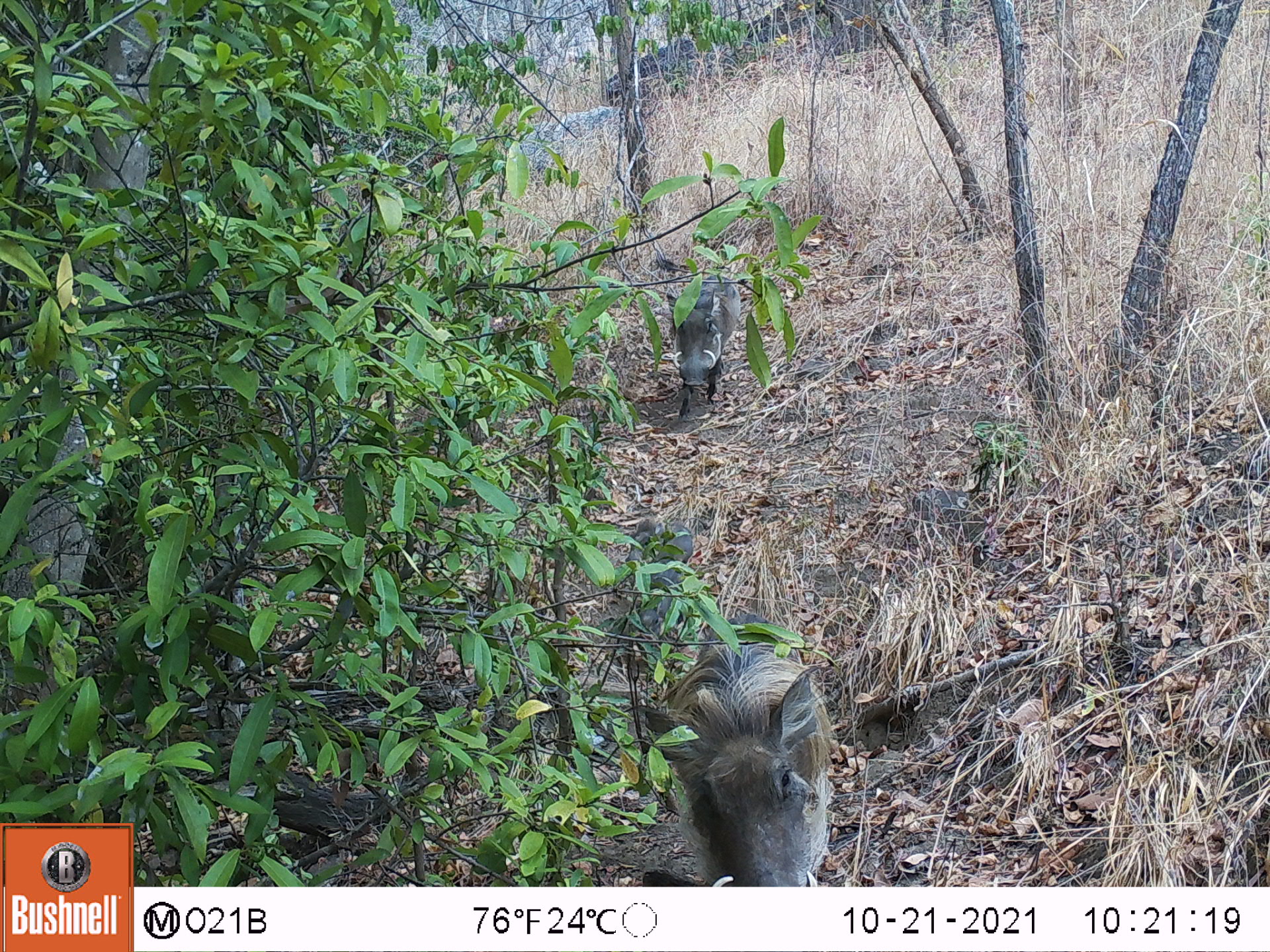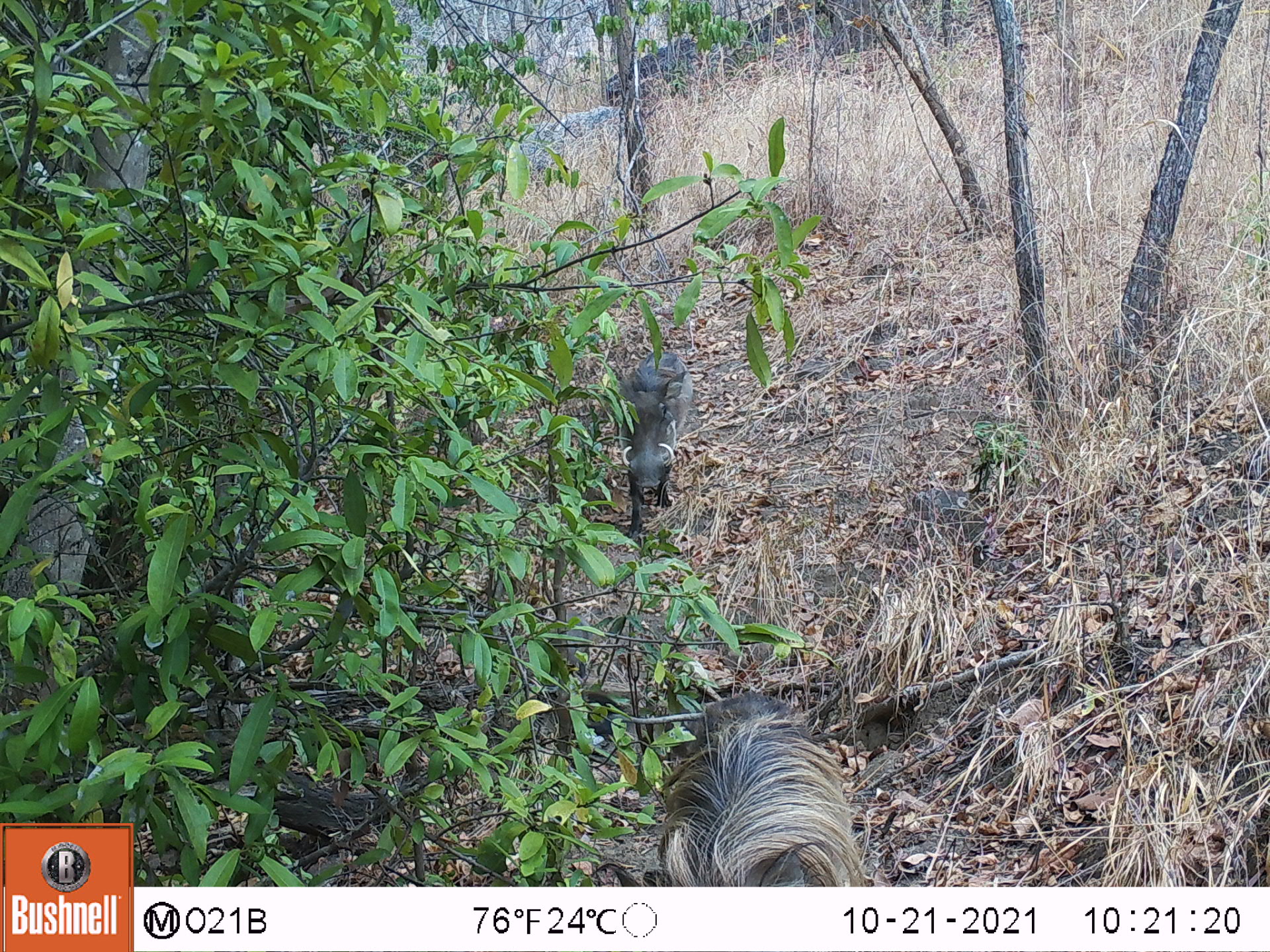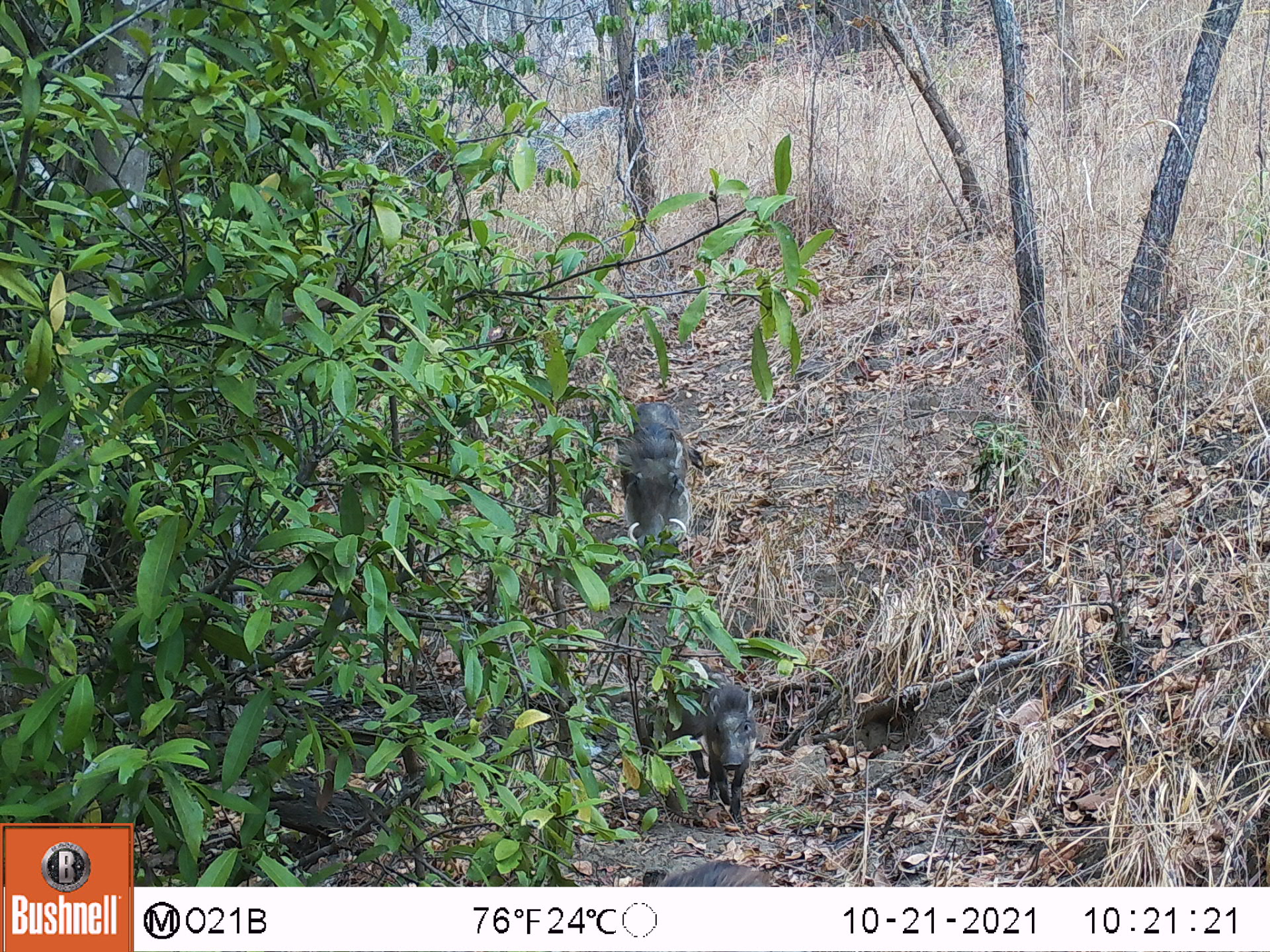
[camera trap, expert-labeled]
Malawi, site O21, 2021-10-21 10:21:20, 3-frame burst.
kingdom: Animalia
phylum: Chordata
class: Mammalia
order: Artiodactyla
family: Suidae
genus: Phacochoerus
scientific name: Phacochoerus africanus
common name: common warthog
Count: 2.